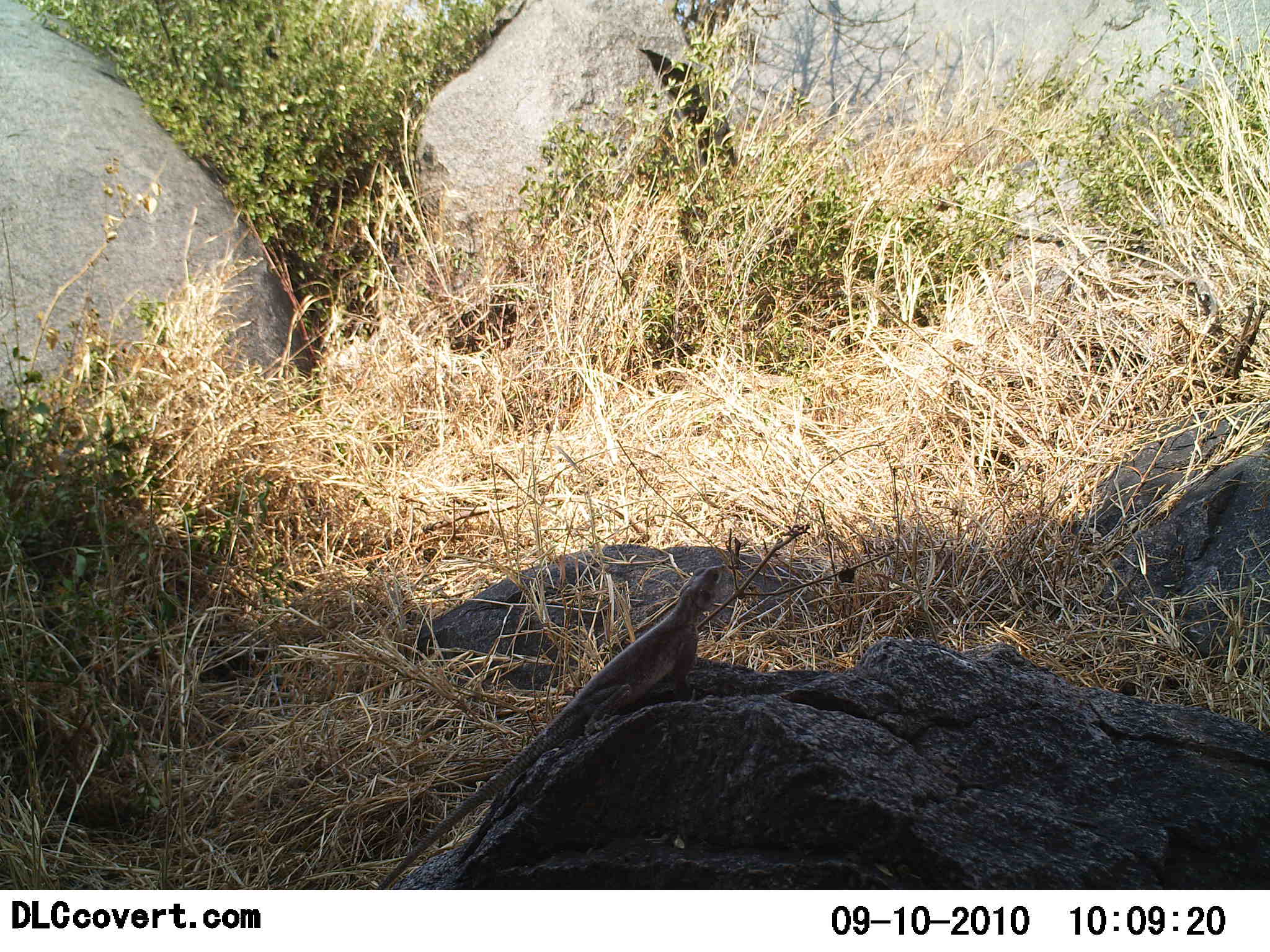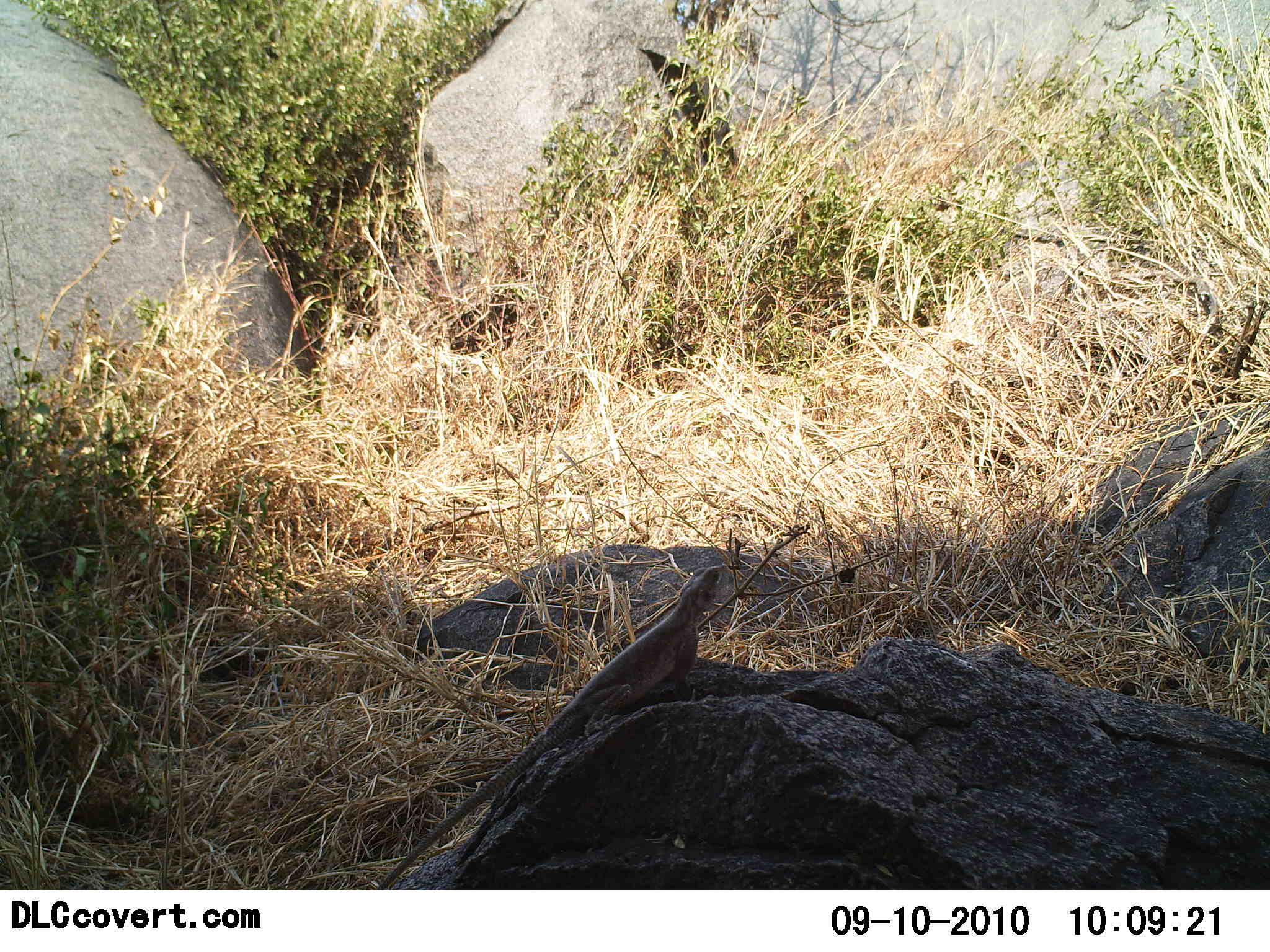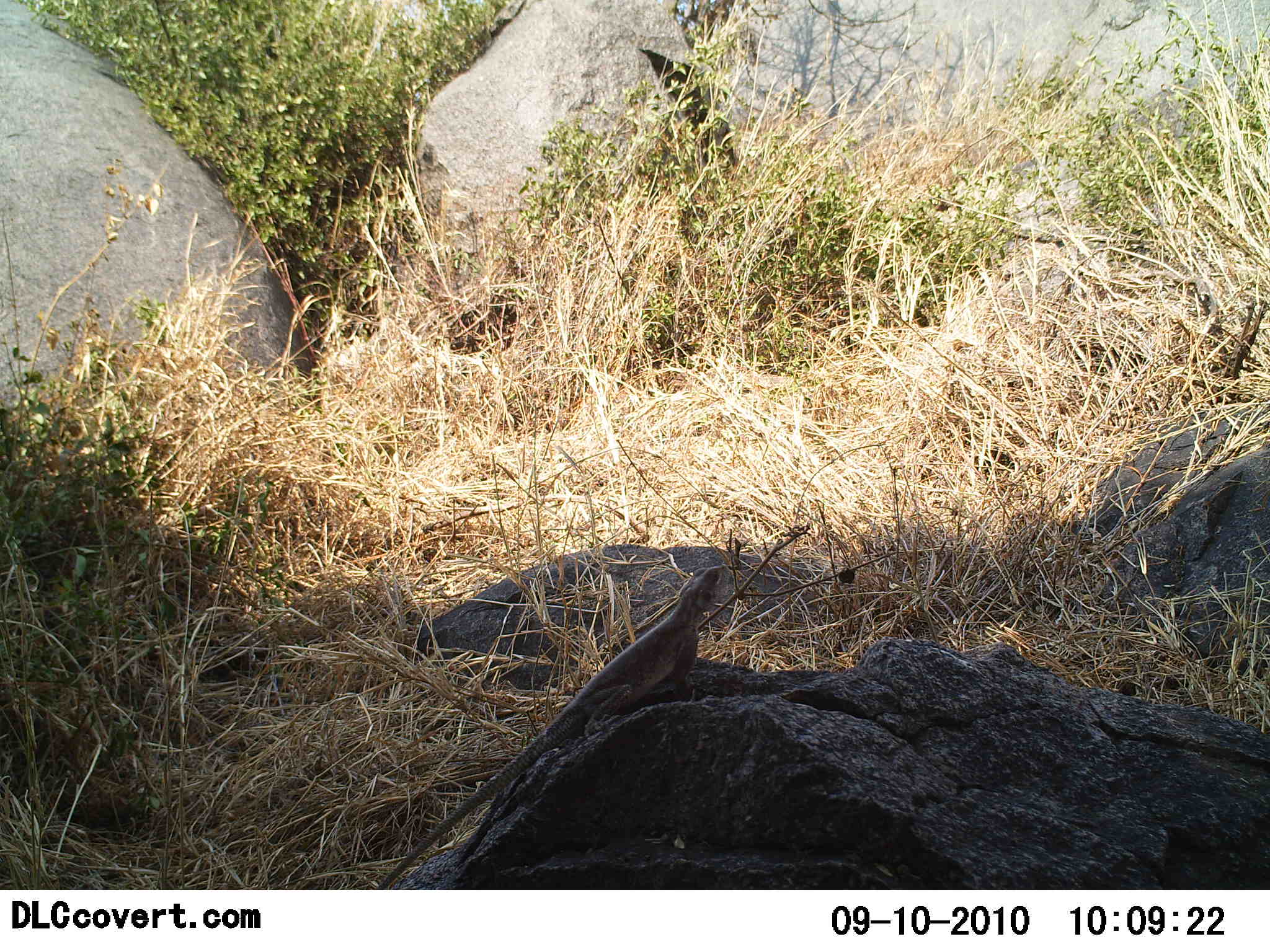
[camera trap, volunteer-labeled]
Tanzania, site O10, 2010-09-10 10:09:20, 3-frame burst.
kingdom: Animalia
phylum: Chordata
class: Reptilia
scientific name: Reptilia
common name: reptiles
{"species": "reptiles (Reptilia)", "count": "1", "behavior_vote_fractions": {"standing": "55%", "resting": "55%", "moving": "0%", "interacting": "0%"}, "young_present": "0%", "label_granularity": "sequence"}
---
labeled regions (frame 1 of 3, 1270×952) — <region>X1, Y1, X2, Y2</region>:
animal: <region>371, 564, 737, 891</region>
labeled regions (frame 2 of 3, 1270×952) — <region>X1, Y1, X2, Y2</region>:
animal: <region>371, 564, 737, 891</region>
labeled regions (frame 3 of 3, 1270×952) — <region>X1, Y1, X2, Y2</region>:
animal: <region>371, 564, 726, 891</region>